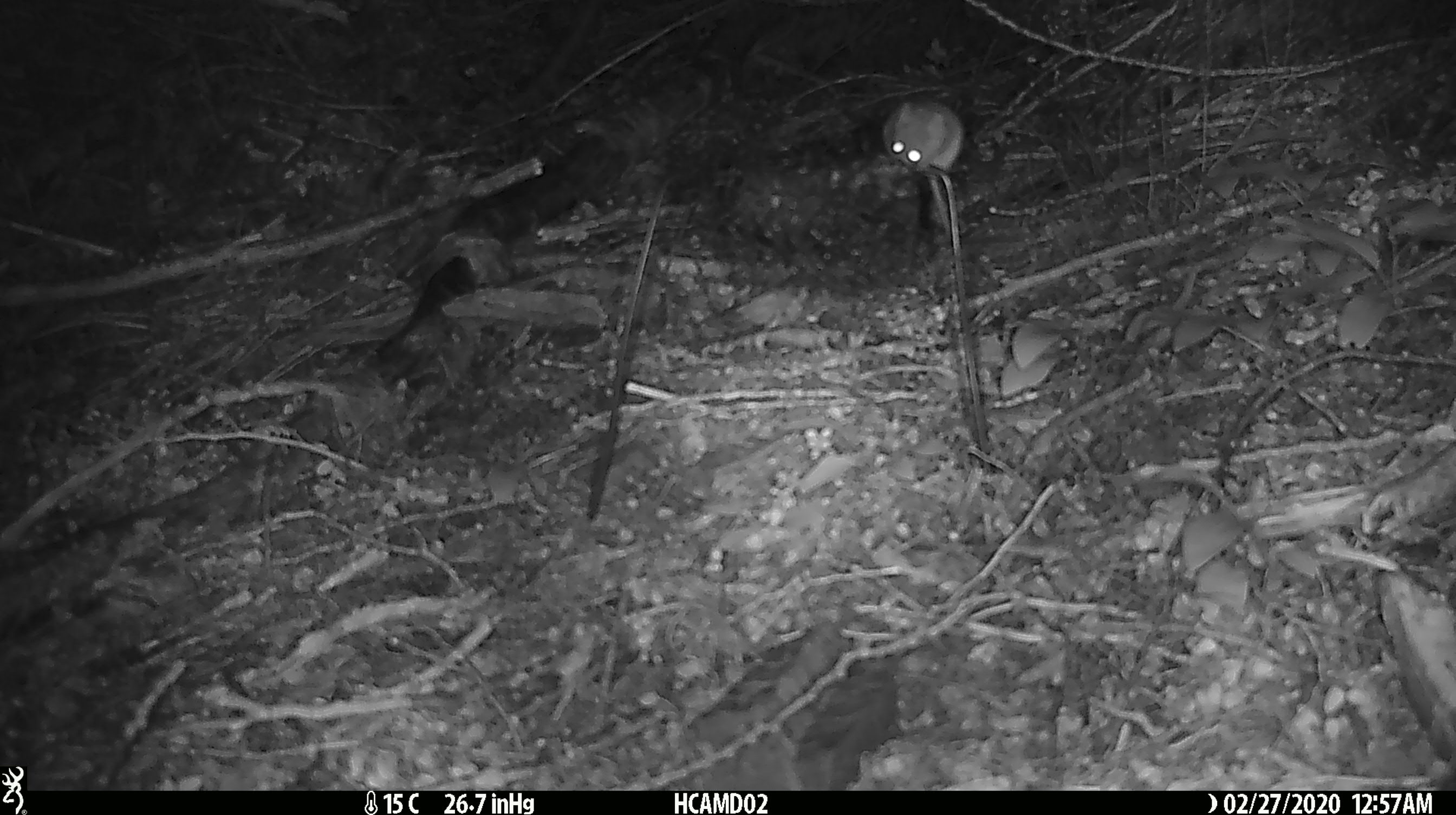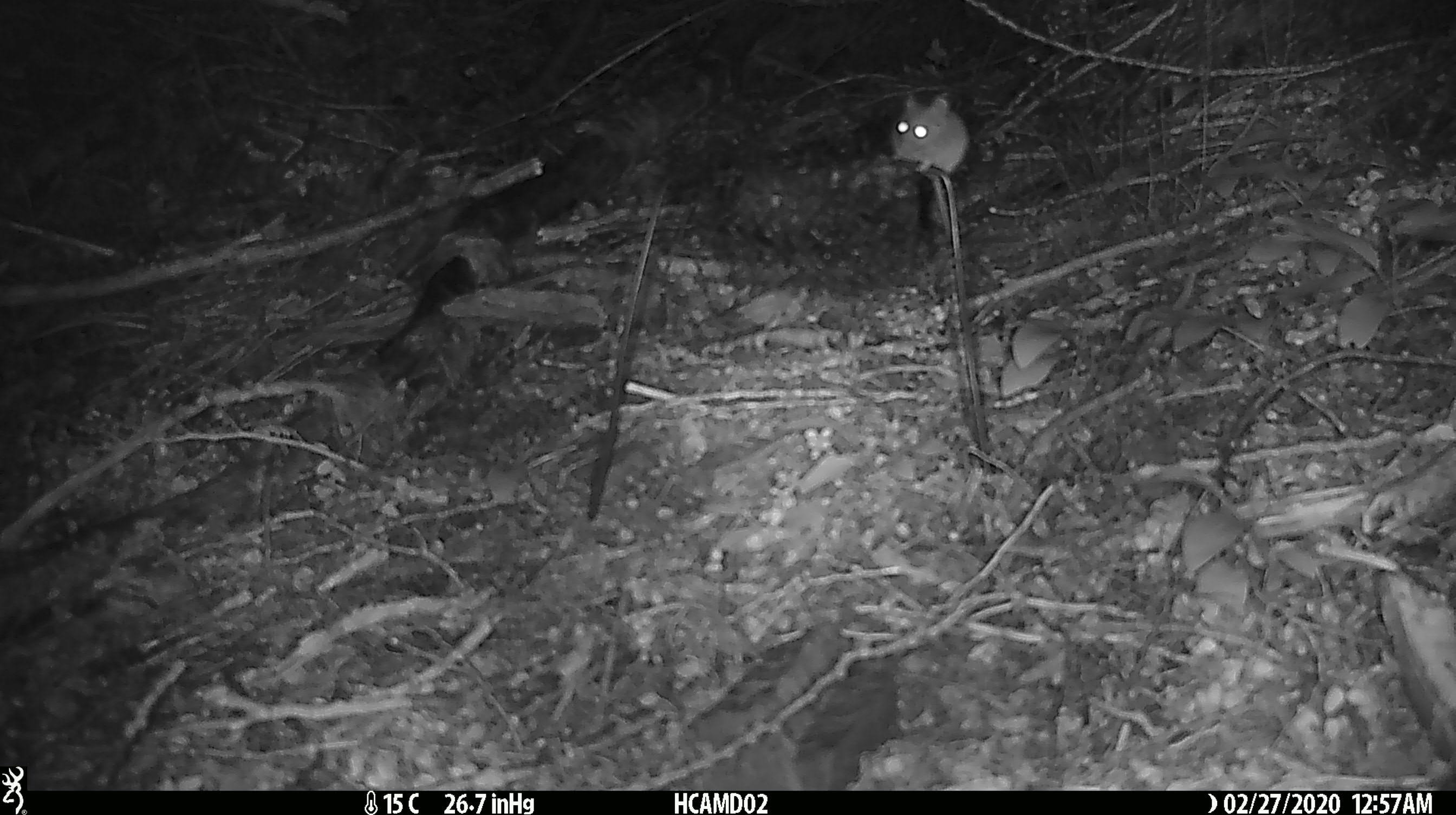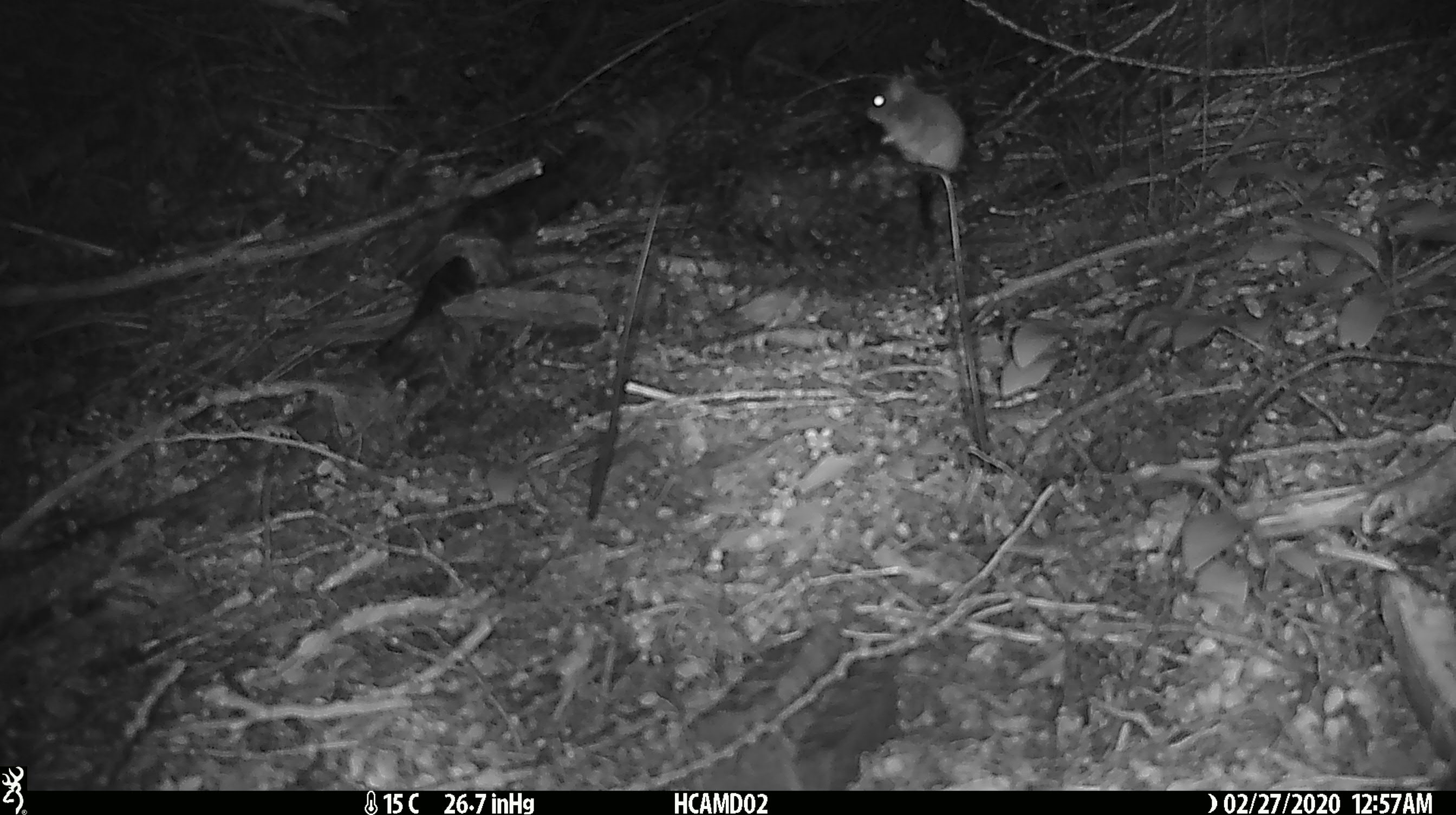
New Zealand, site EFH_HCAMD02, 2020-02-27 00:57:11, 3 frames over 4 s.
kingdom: Animalia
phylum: Chordata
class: Mammalia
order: Rodentia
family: Muridae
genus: Mus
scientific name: Mus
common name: mouse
Mouse (Mus).